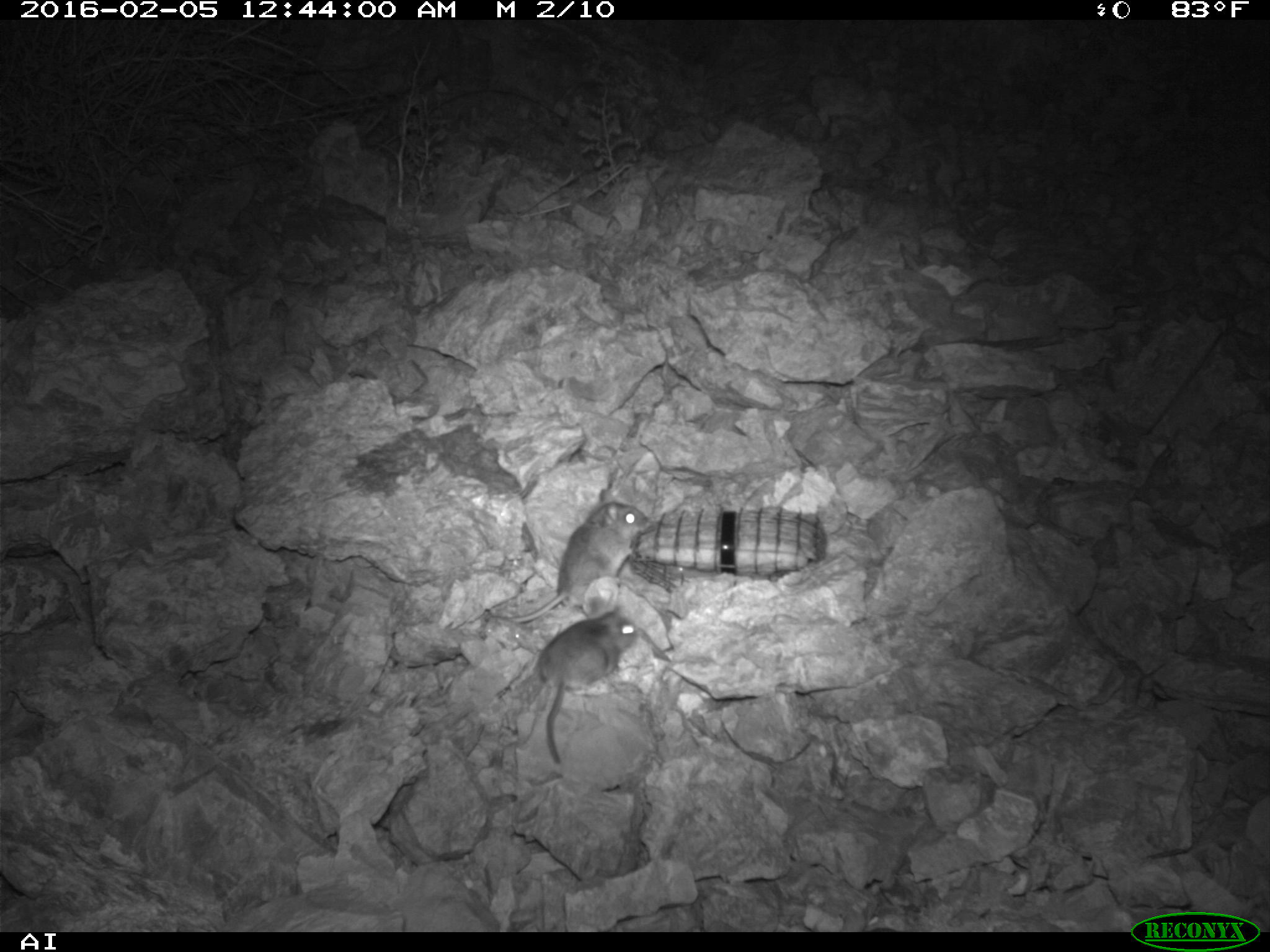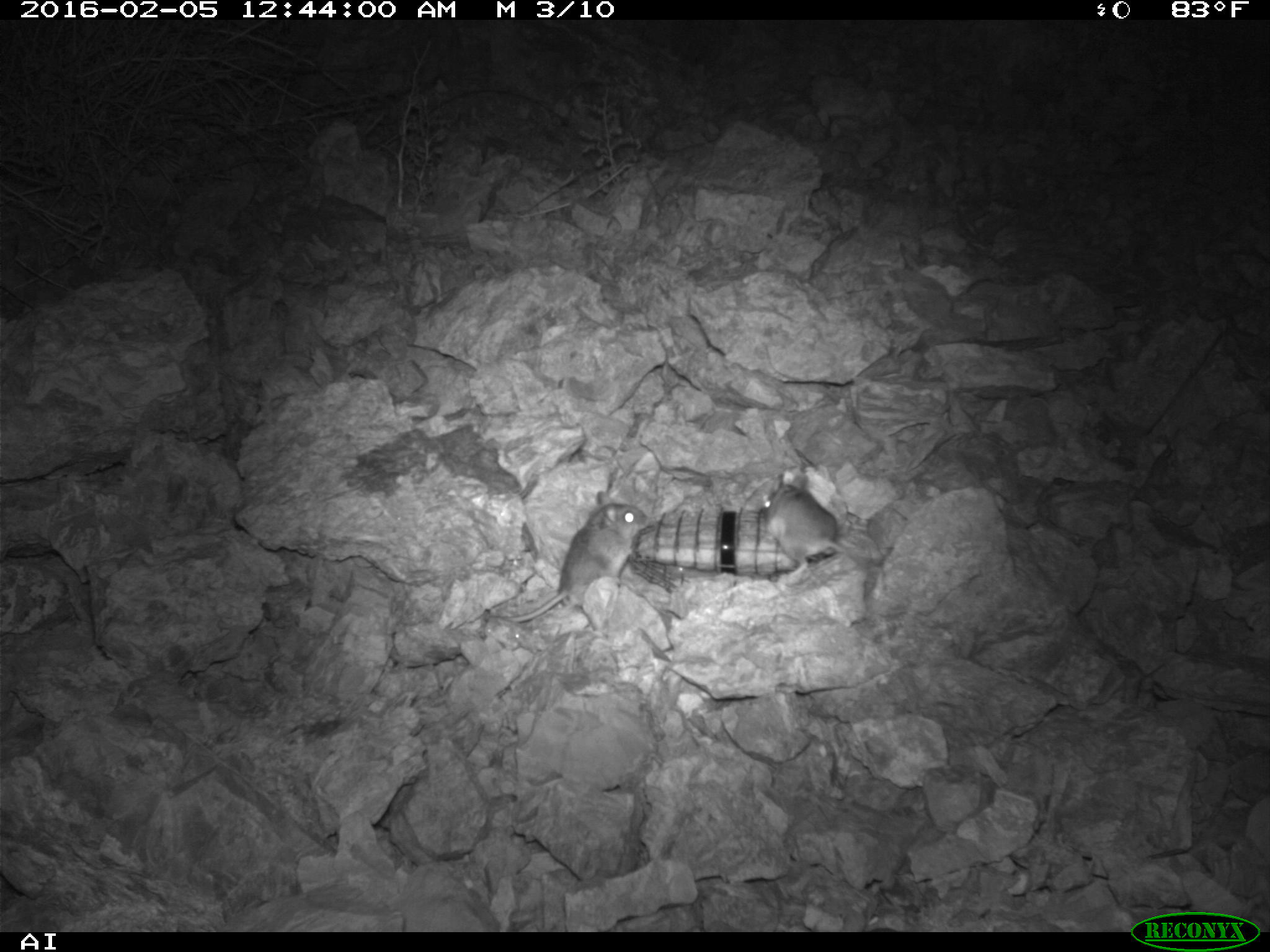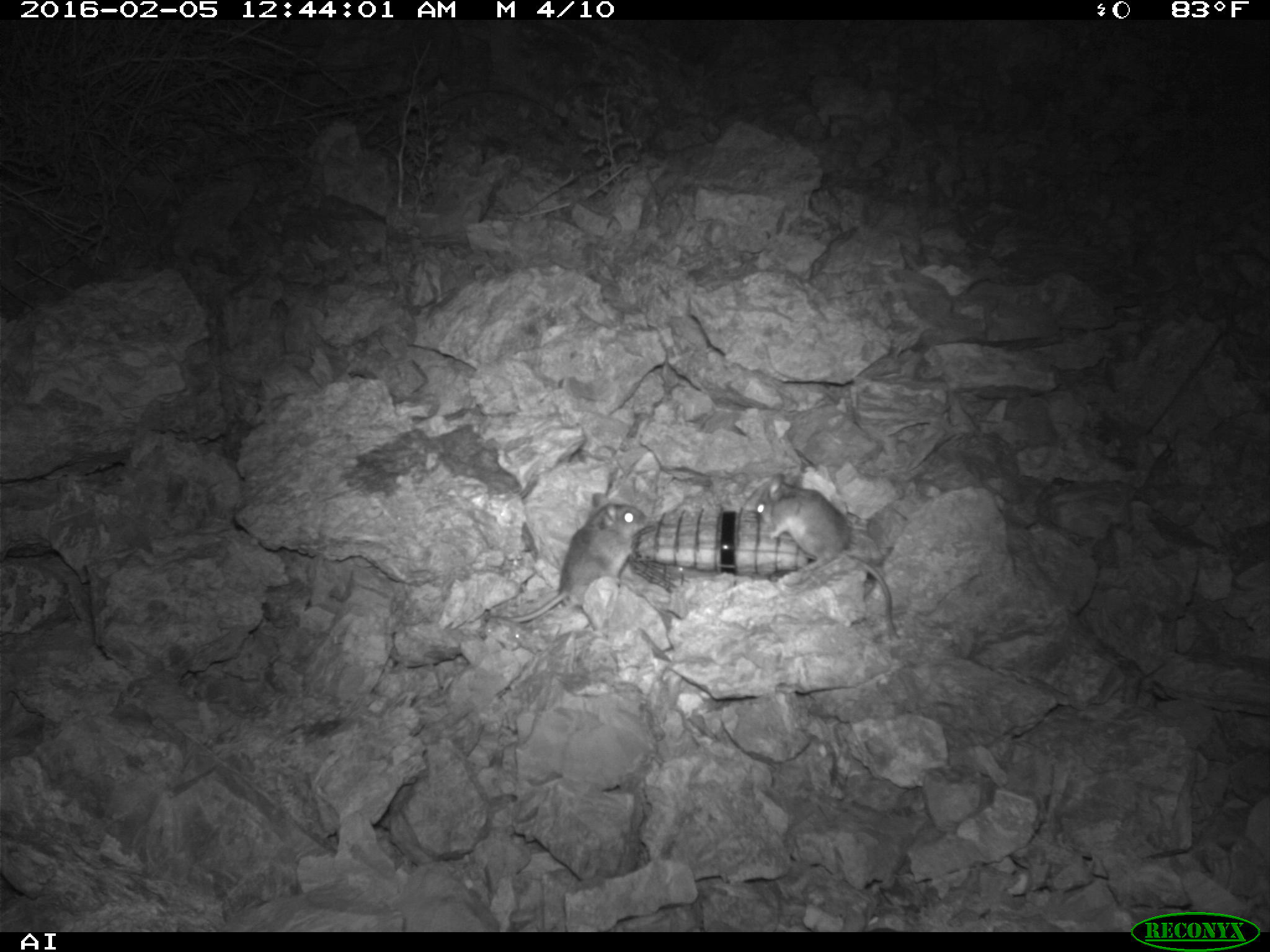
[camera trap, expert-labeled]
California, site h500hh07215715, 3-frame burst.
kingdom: Animalia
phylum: Chordata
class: Mammalia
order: Rodentia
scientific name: Rodentia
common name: rodent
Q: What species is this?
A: Rodent (Rodentia).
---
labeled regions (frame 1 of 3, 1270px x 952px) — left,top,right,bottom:
rodent: 488,489,647,625; 537,606,634,764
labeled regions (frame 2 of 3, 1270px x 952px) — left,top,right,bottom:
rodent: 484,492,648,624; 757,469,846,578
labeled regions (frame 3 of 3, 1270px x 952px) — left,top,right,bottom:
rodent: 755,472,900,640; 483,492,645,620